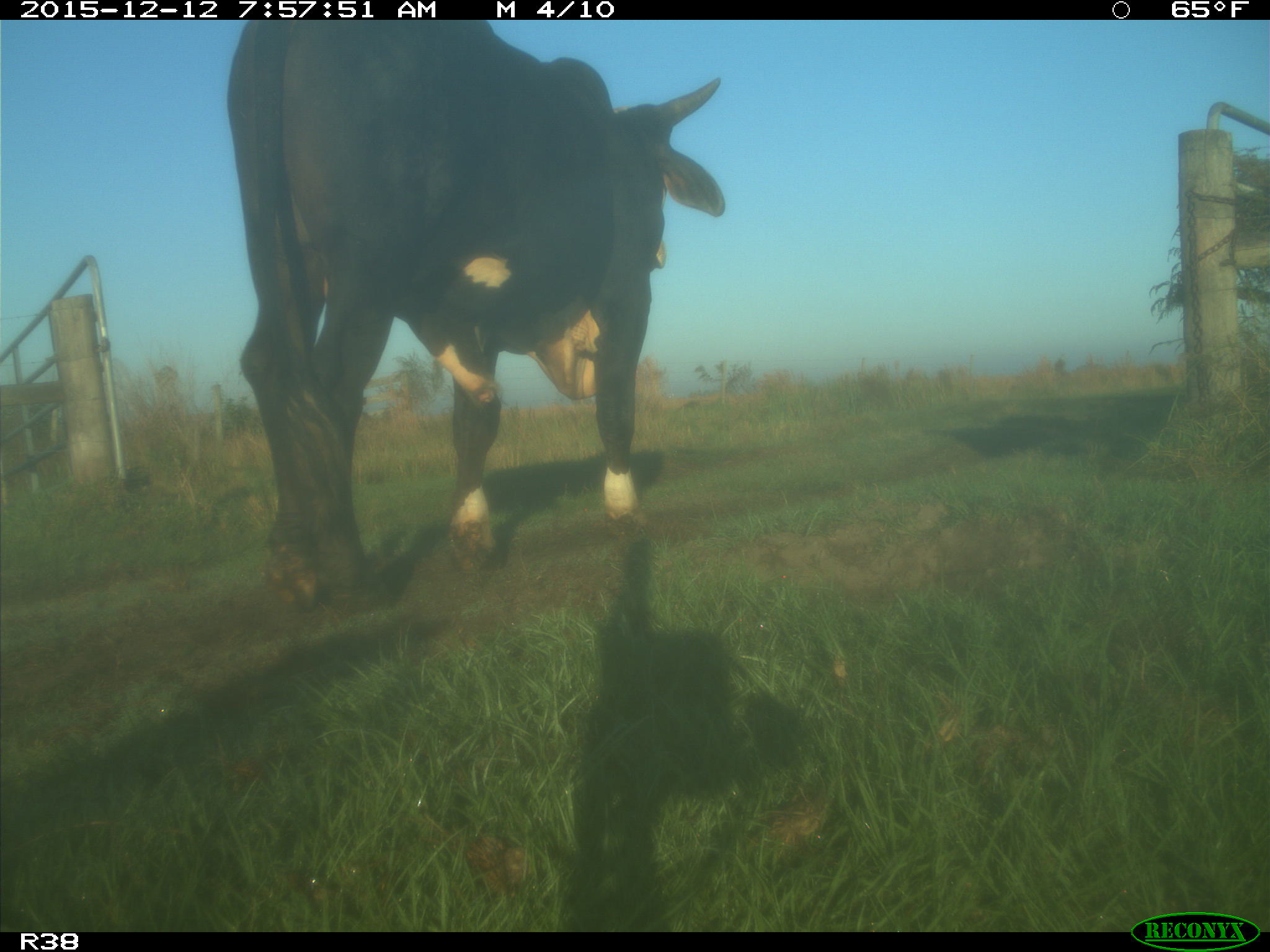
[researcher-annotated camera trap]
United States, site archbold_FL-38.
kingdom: Animalia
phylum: Chordata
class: Mammalia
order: Artiodactyla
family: Bovidae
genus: Bos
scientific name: Bos taurus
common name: domestic cow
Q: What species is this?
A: Bos taurus (domestic cow).